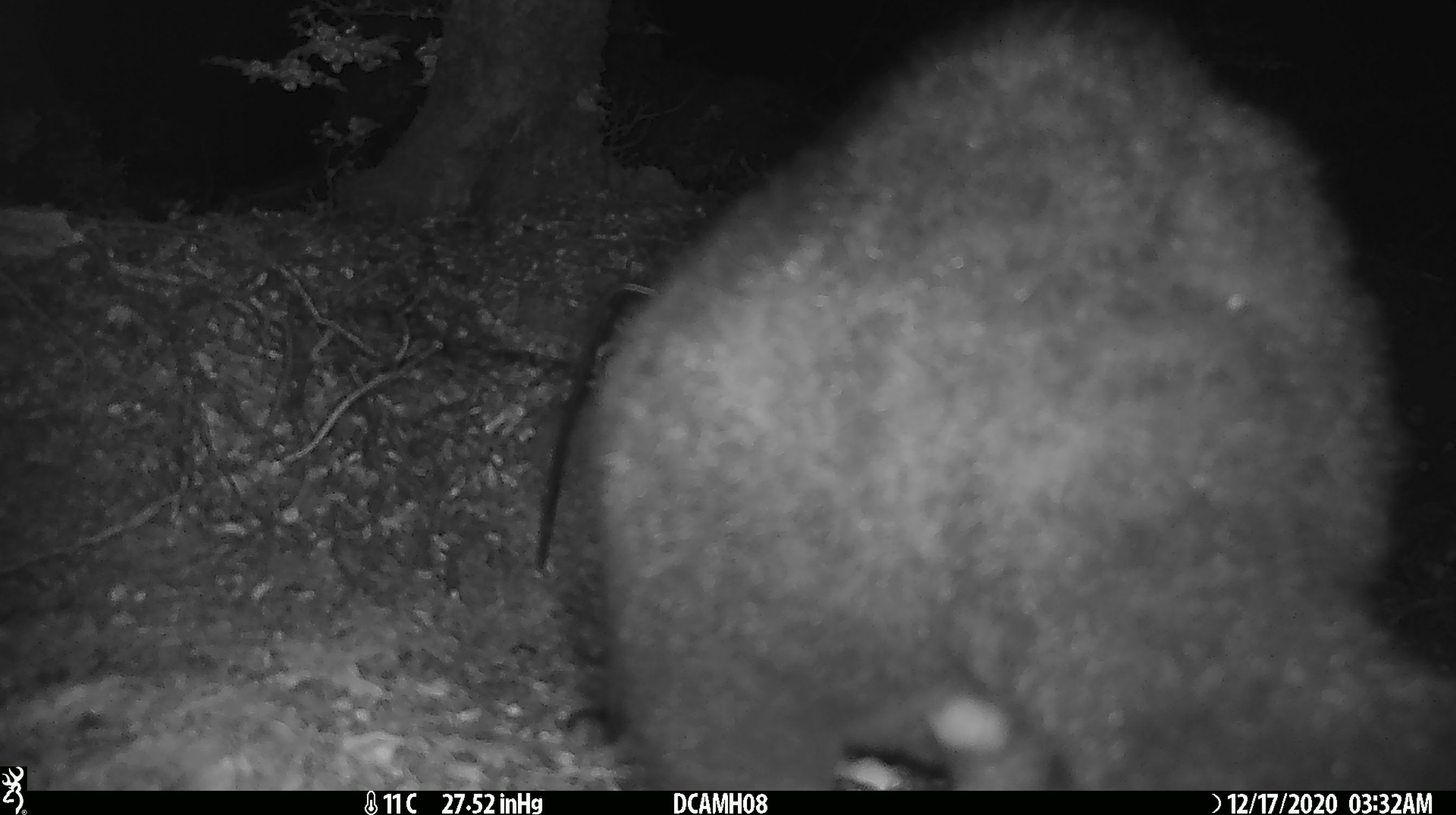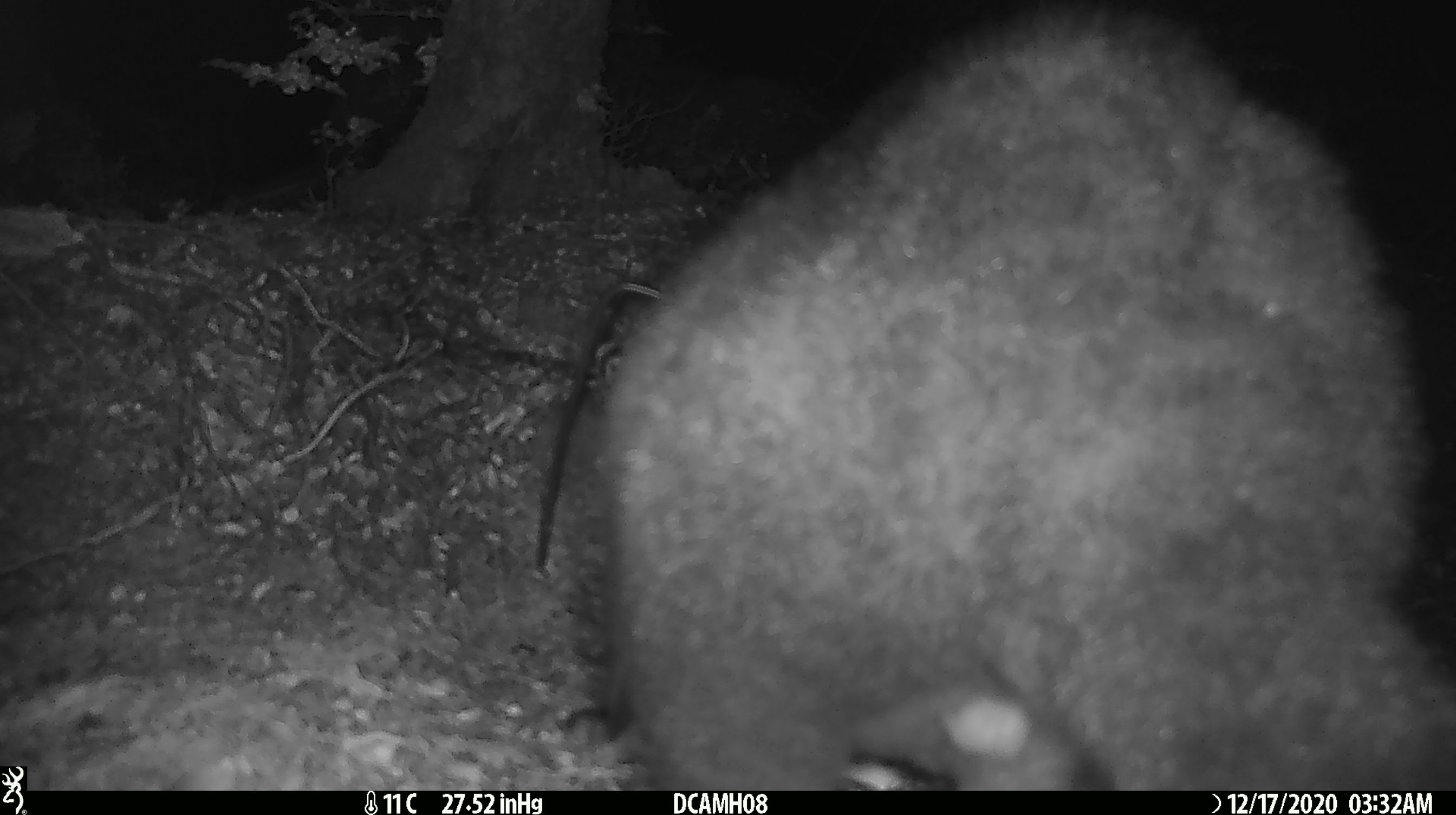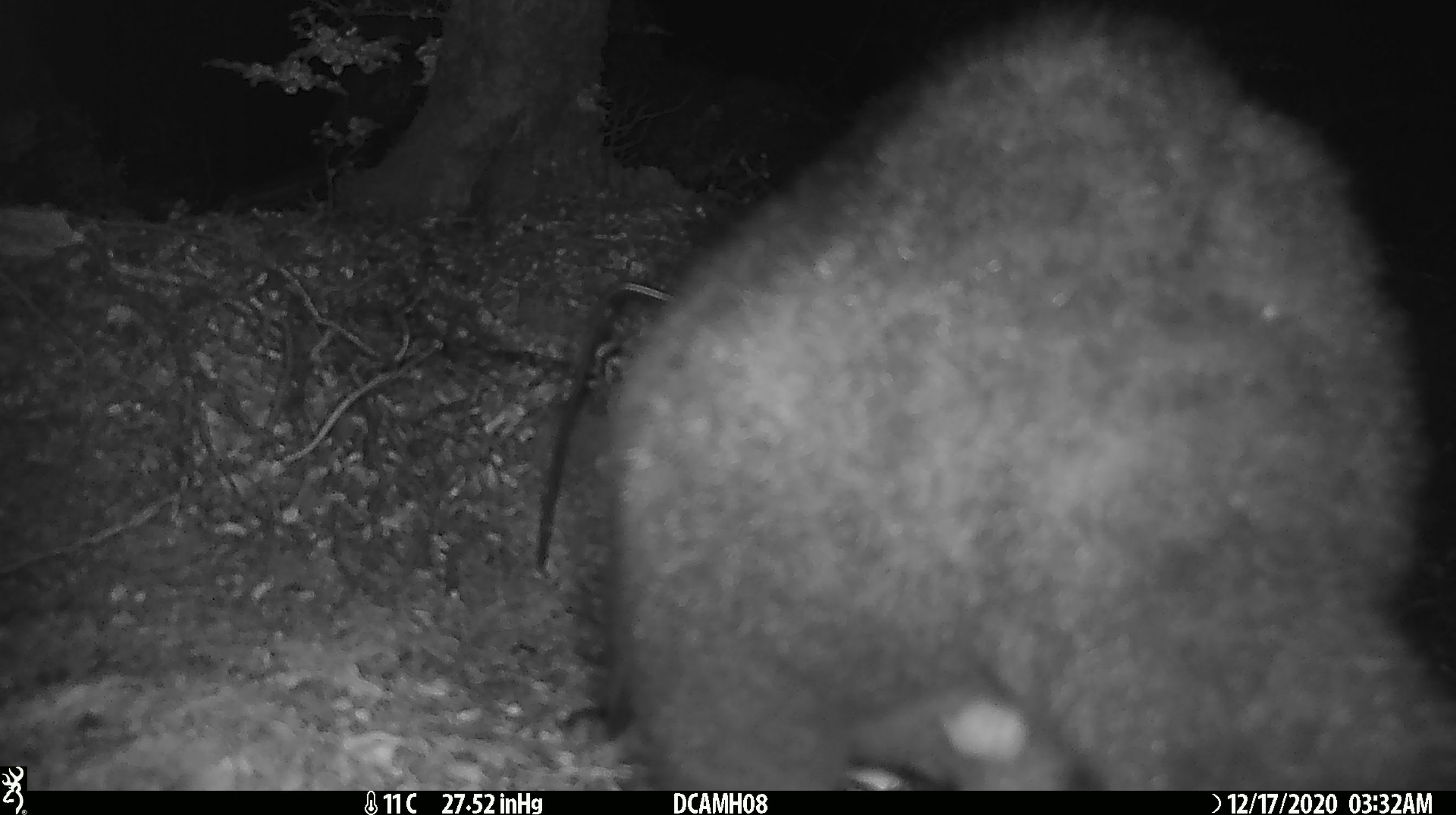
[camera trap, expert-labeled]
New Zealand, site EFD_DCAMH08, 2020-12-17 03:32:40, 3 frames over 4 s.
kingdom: Animalia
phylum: Chordata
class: Mammalia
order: Diprotodontia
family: Phalangeridae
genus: Trichosurus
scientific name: Trichosurus vulpecula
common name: common brushtail possum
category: possum